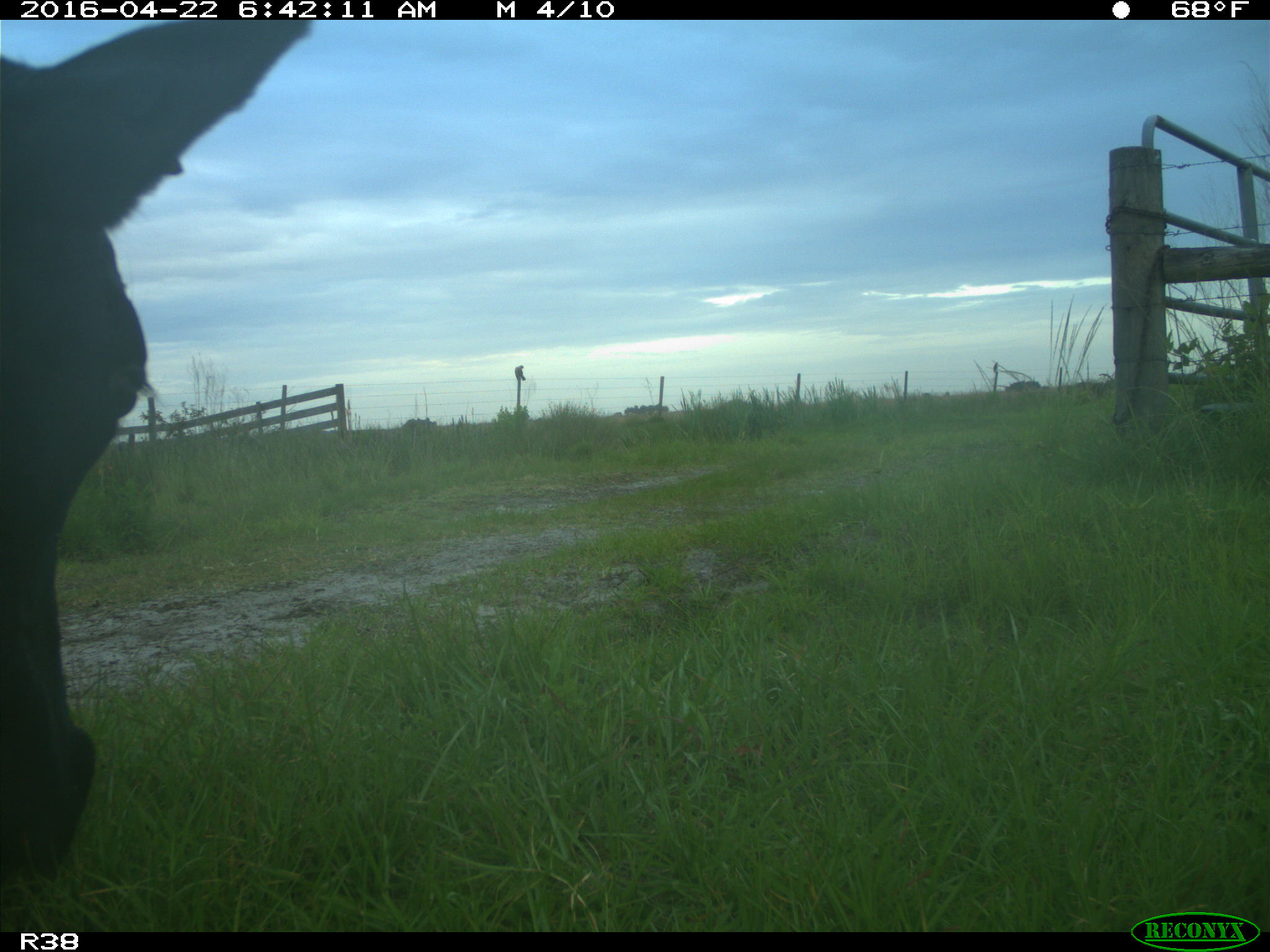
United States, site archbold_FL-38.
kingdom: Animalia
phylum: Chordata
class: Mammalia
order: Artiodactyla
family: Bovidae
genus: Bos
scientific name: Bos taurus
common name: domestic cow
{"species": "Bos taurus (domestic cow)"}